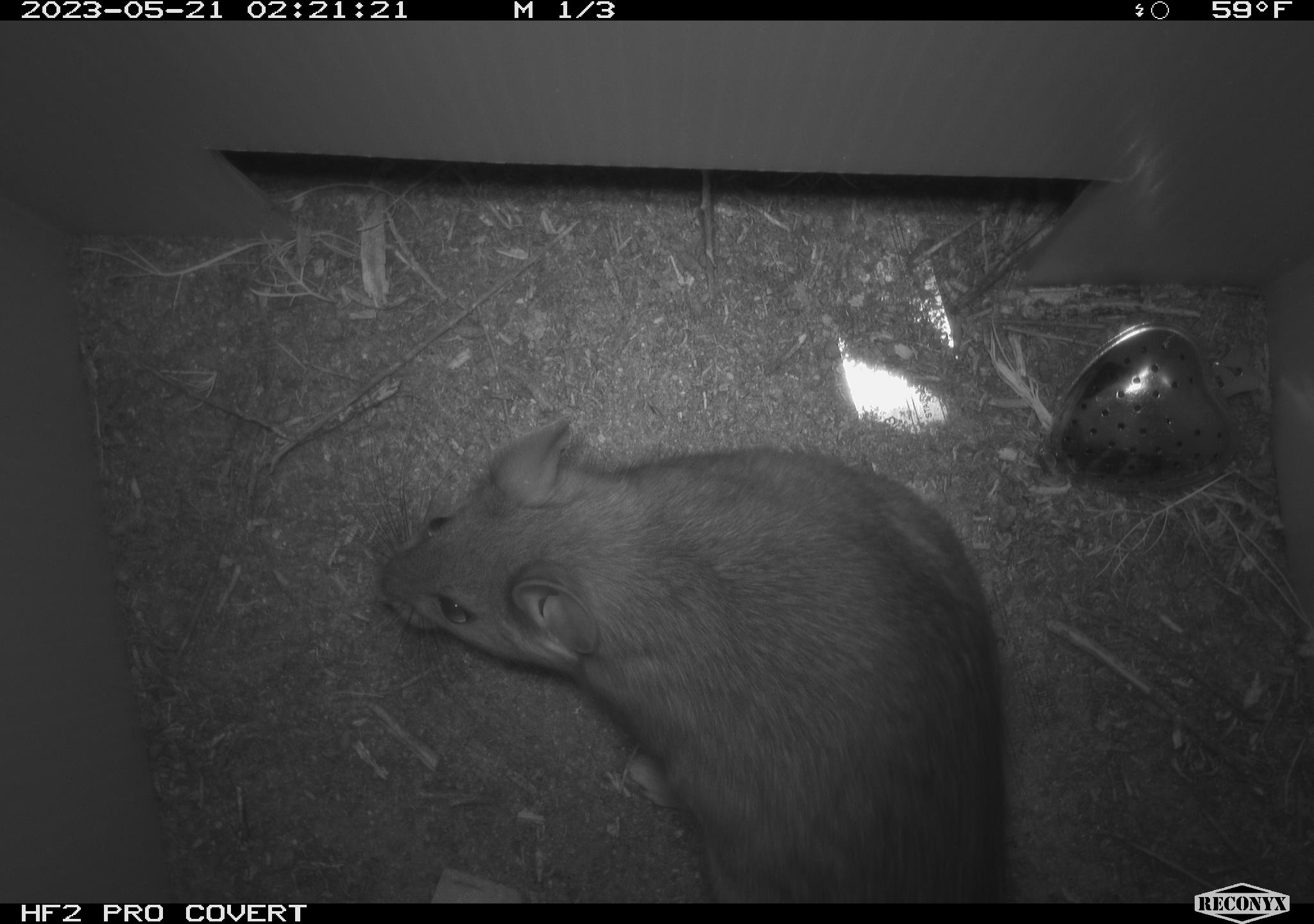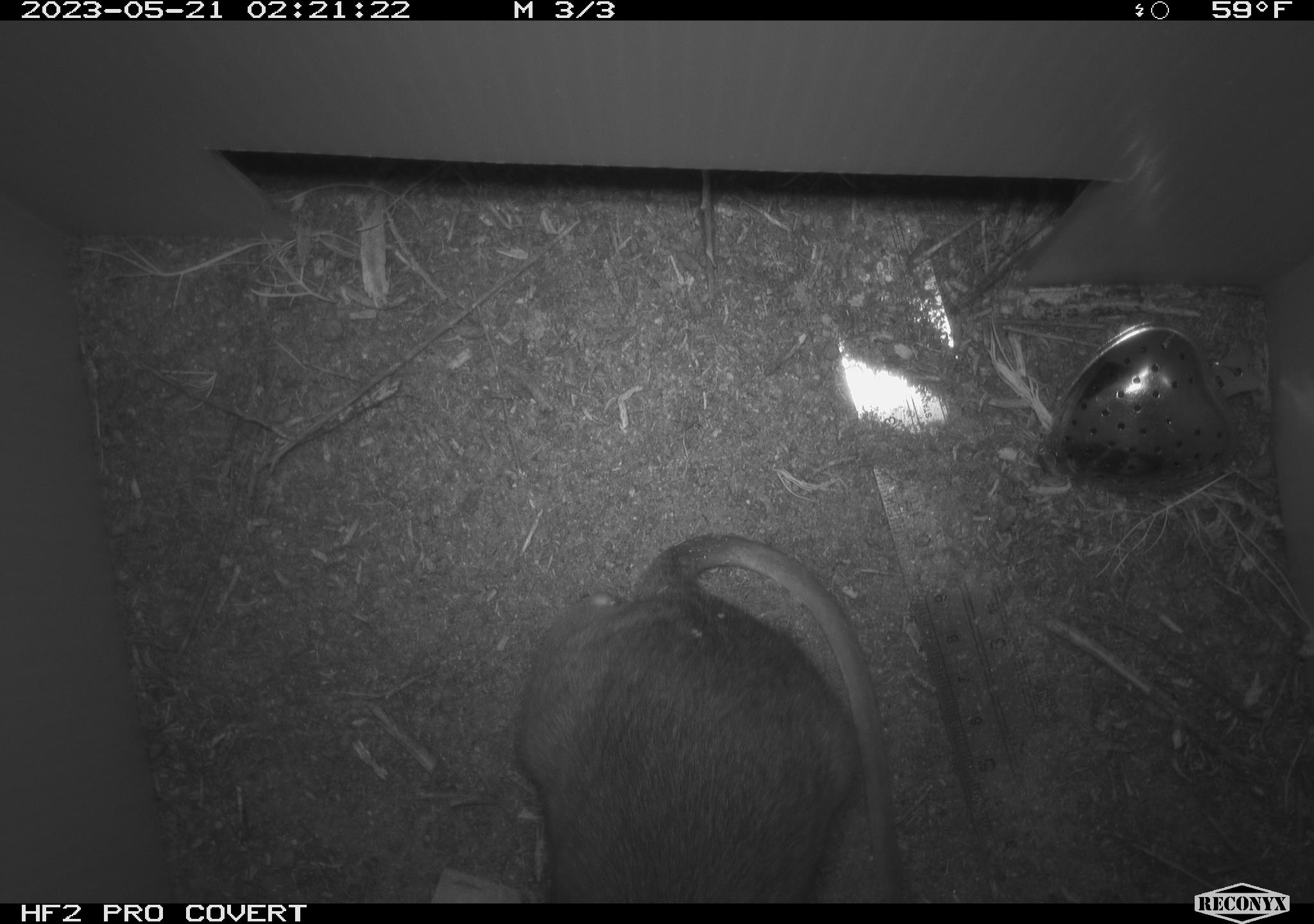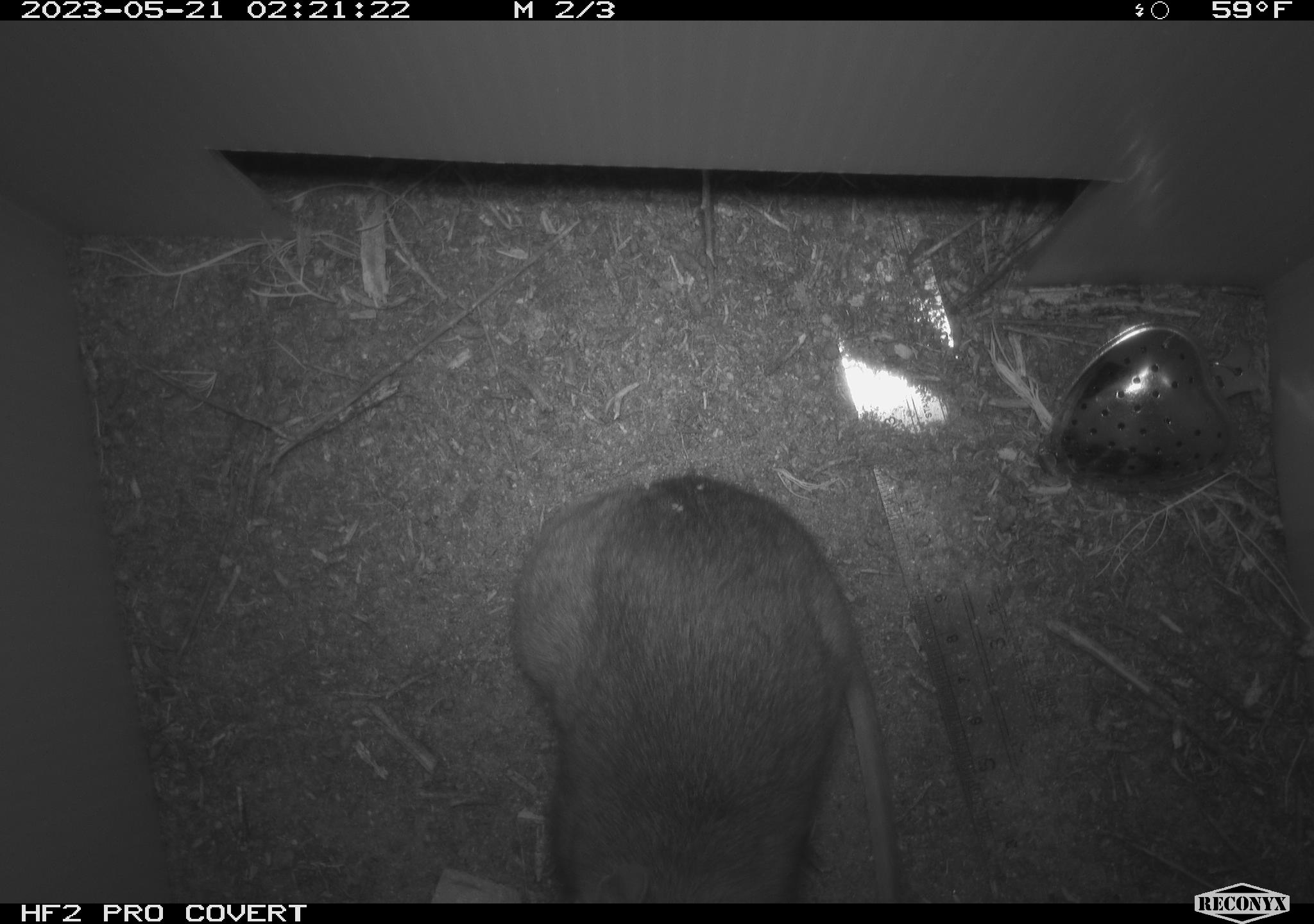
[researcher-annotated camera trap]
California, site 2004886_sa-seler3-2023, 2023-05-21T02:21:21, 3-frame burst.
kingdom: Animalia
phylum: Chordata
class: Mammalia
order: Rodentia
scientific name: Rodentia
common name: woodrat or rat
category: woodrat or rat species